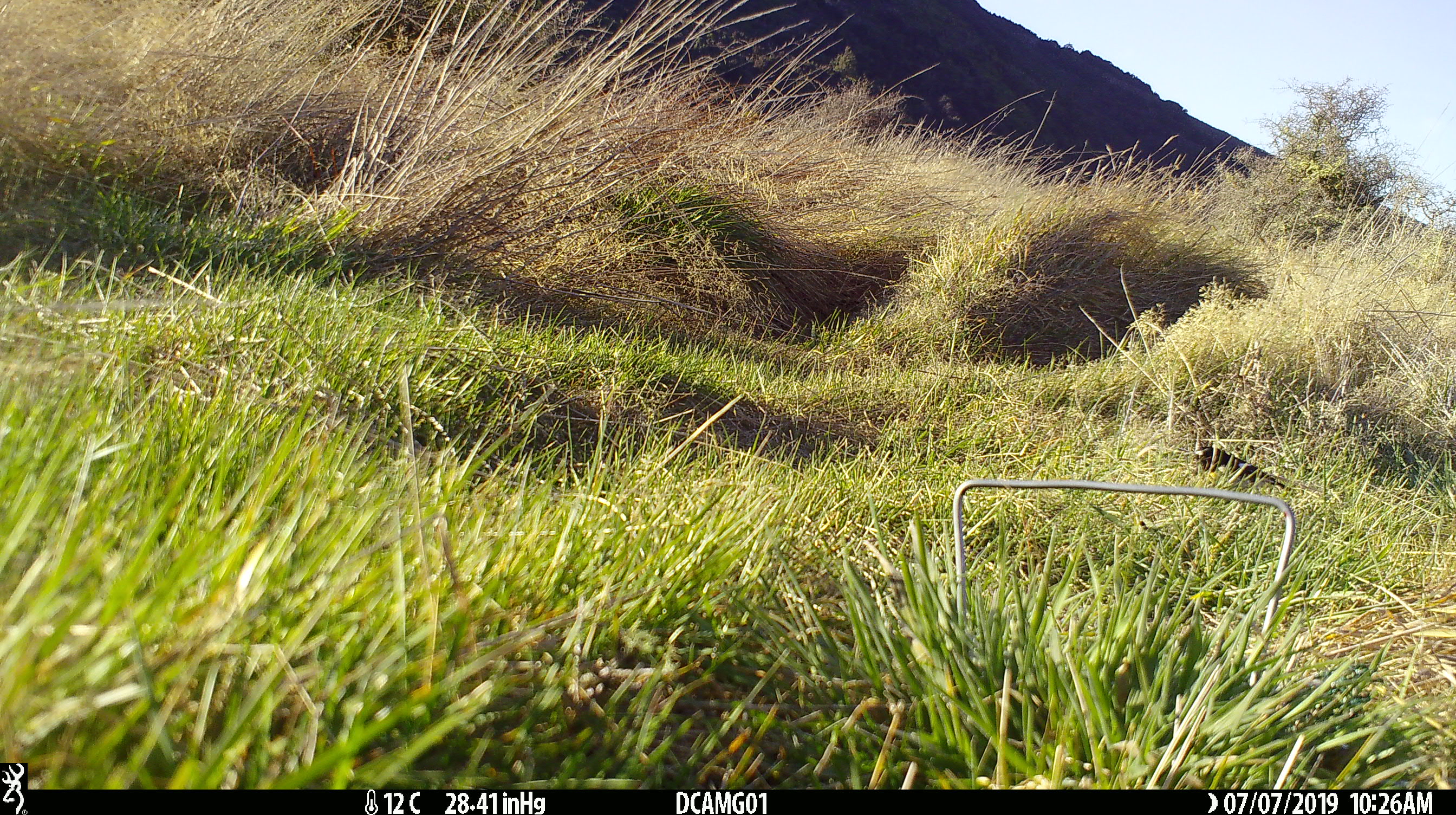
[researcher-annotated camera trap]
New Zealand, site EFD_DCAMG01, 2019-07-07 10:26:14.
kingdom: Animalia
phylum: Chordata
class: Aves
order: Passeriformes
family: Petroicidae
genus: Petroica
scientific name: Petroica macrocephala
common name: tomtit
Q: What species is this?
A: Tomtit (Petroica macrocephala).